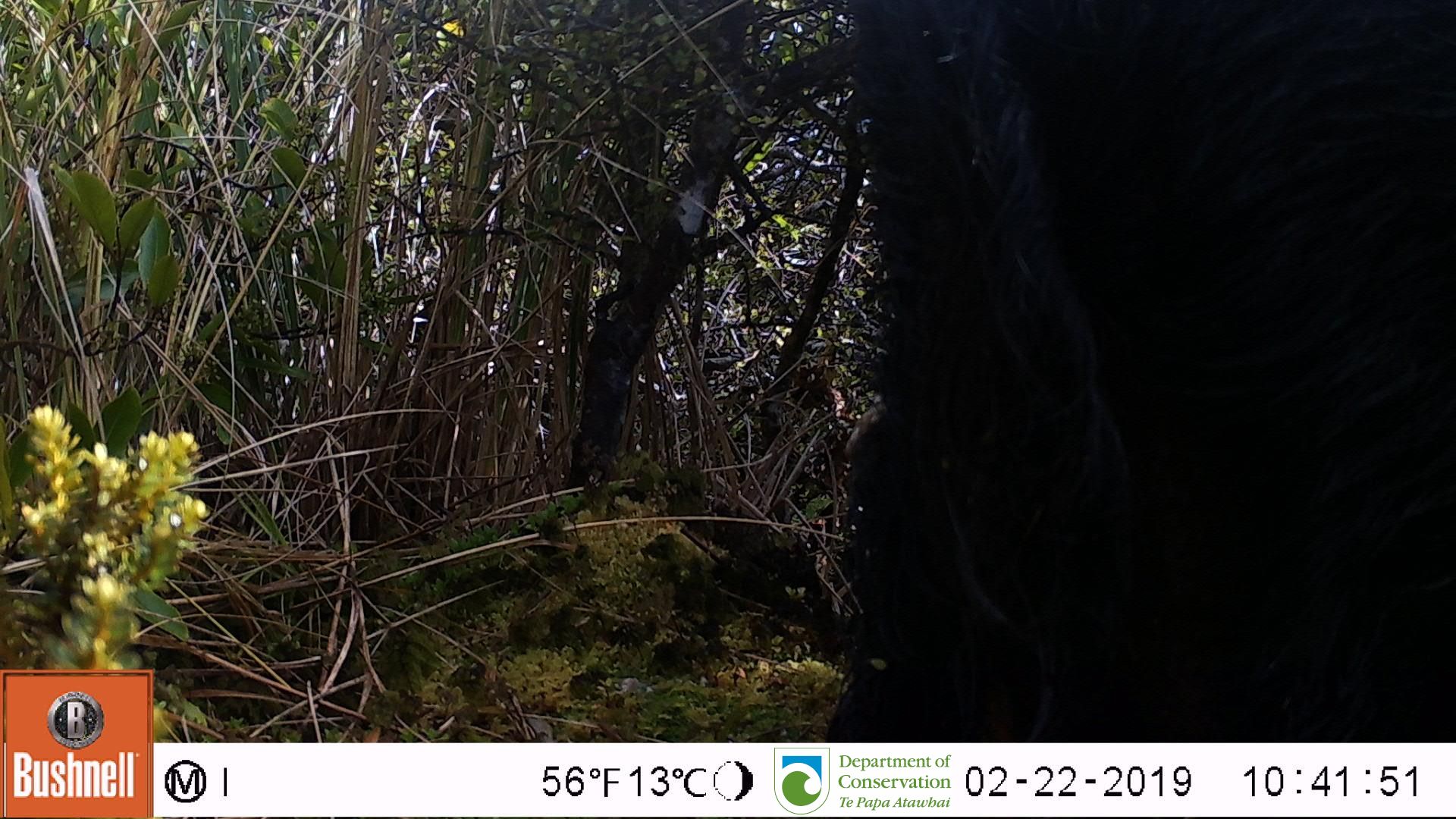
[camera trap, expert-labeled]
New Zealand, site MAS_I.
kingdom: Animalia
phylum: Chordata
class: Mammalia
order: Artiodactyla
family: Suidae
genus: Sus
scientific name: Sus scrofa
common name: pig